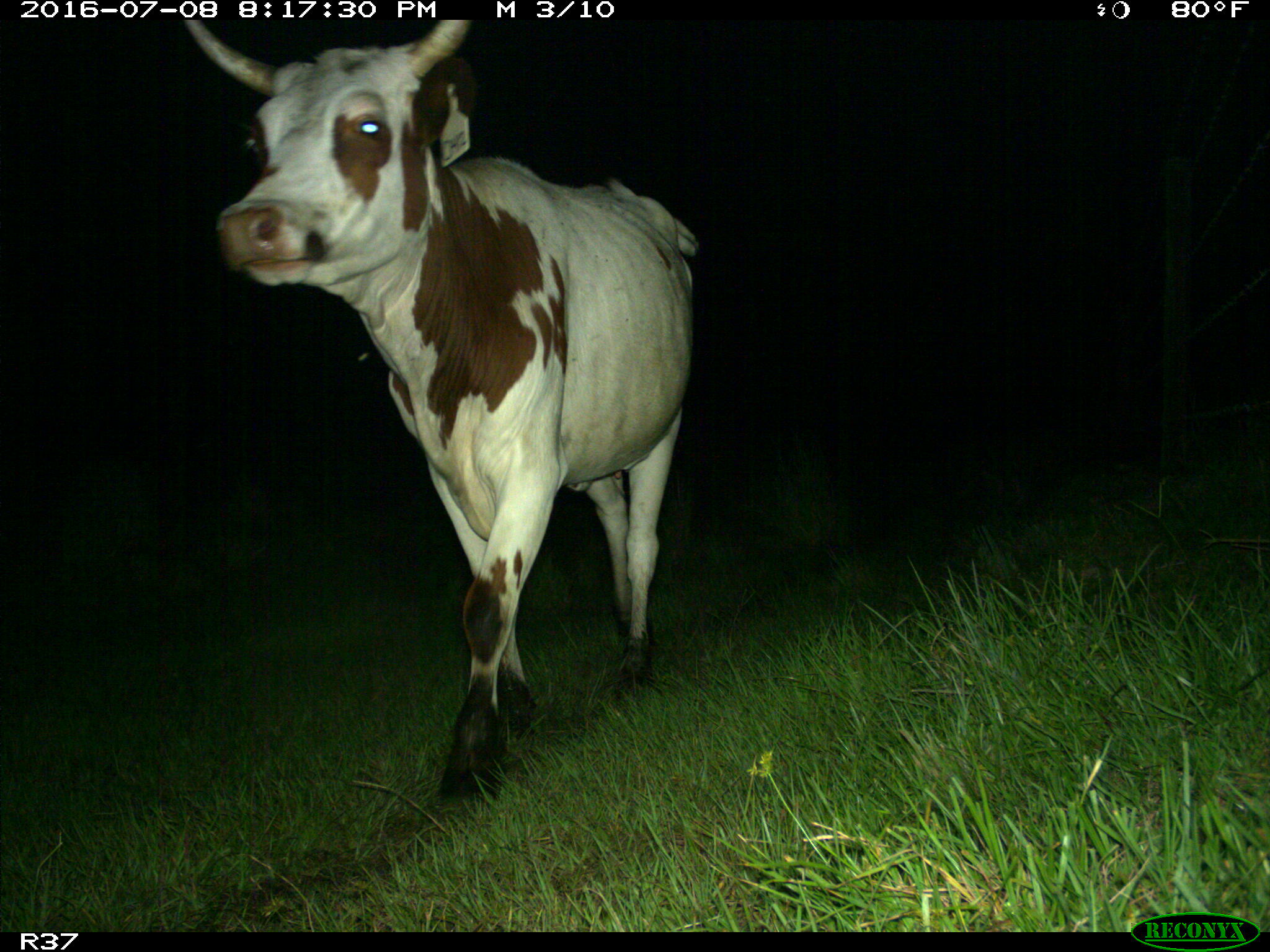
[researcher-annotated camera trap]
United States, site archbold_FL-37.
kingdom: Animalia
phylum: Chordata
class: Mammalia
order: Artiodactyla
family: Bovidae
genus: Bos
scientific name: Bos taurus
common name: domestic cow